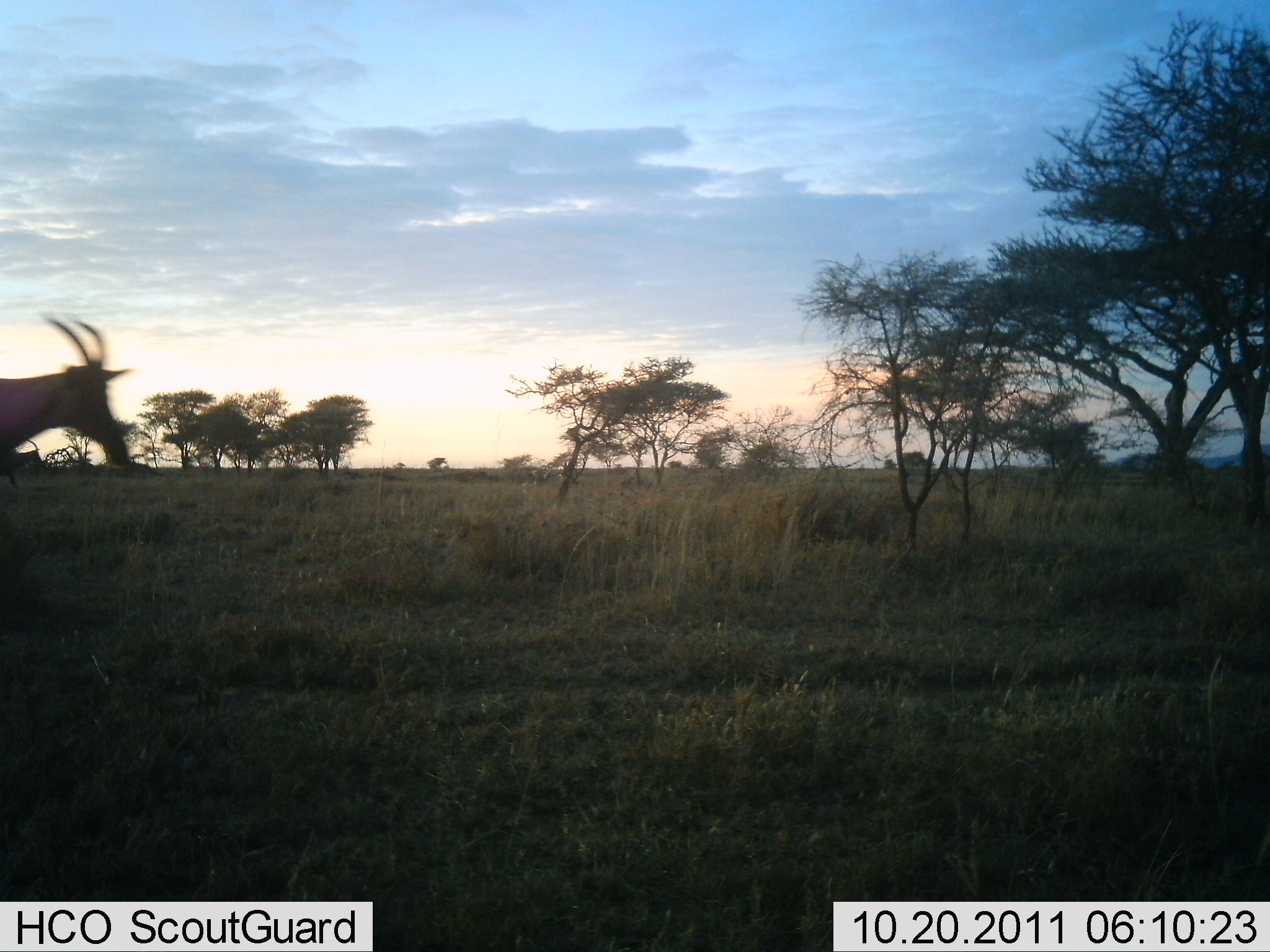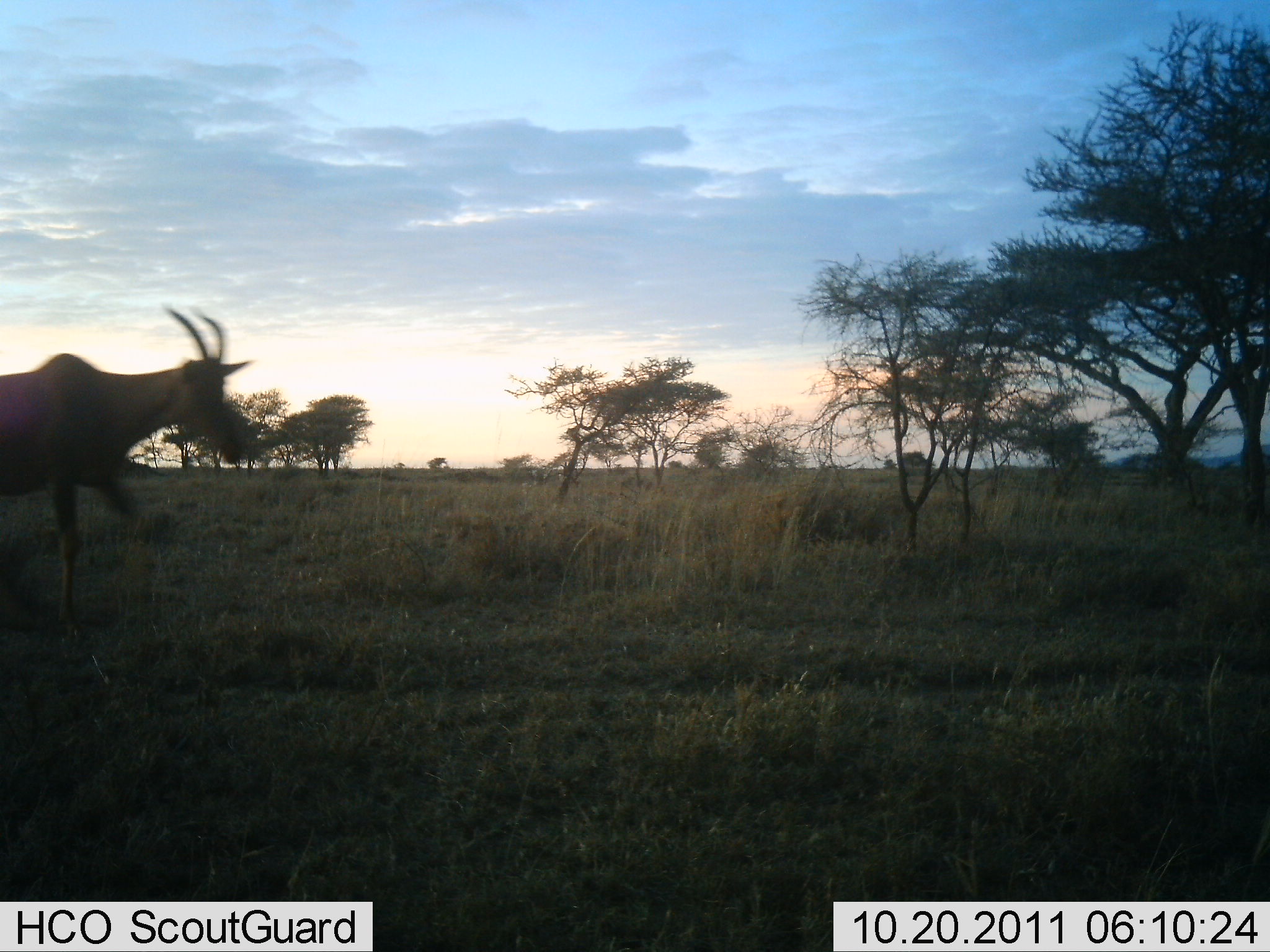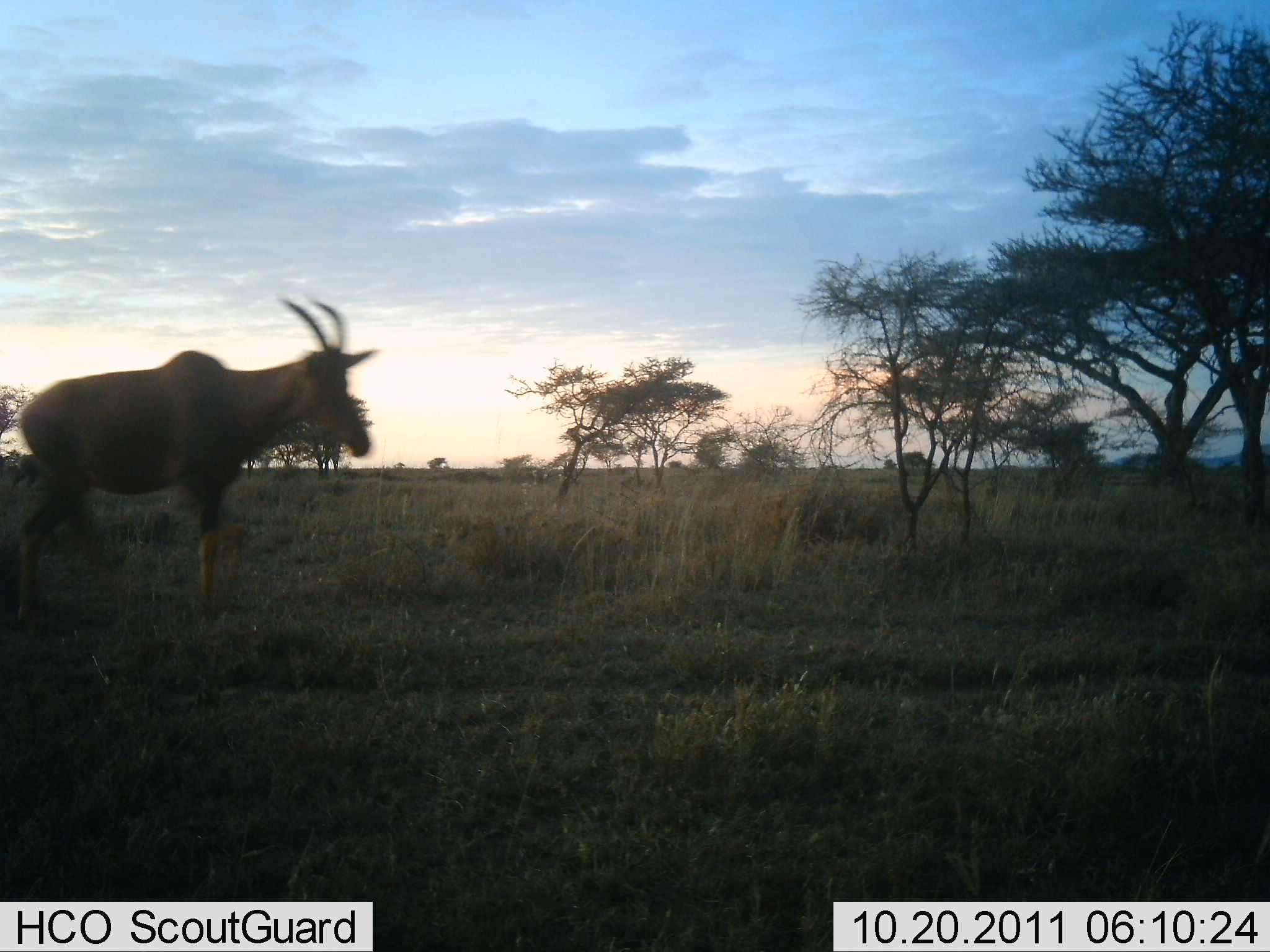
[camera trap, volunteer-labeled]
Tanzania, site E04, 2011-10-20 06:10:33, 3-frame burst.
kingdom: Animalia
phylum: Chordata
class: Mammalia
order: Artiodactyla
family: Bovidae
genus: Damaliscus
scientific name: Damaliscus lunatus jimela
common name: topi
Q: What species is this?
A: Topi (Damaliscus lunatus jimela).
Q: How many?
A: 1.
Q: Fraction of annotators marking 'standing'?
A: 0%.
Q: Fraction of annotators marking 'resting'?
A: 0%.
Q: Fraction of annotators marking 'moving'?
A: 100%.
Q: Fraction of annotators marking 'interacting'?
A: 0%.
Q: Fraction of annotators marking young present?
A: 0%.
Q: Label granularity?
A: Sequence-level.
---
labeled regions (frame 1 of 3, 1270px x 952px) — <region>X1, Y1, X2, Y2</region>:
animal: <region>1, 312, 138, 493</region>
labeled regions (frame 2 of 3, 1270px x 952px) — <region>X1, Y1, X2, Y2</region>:
animal: <region>2, 302, 239, 642</region>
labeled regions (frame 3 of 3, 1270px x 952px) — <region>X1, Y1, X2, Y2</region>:
animal: <region>10, 296, 380, 619</region>